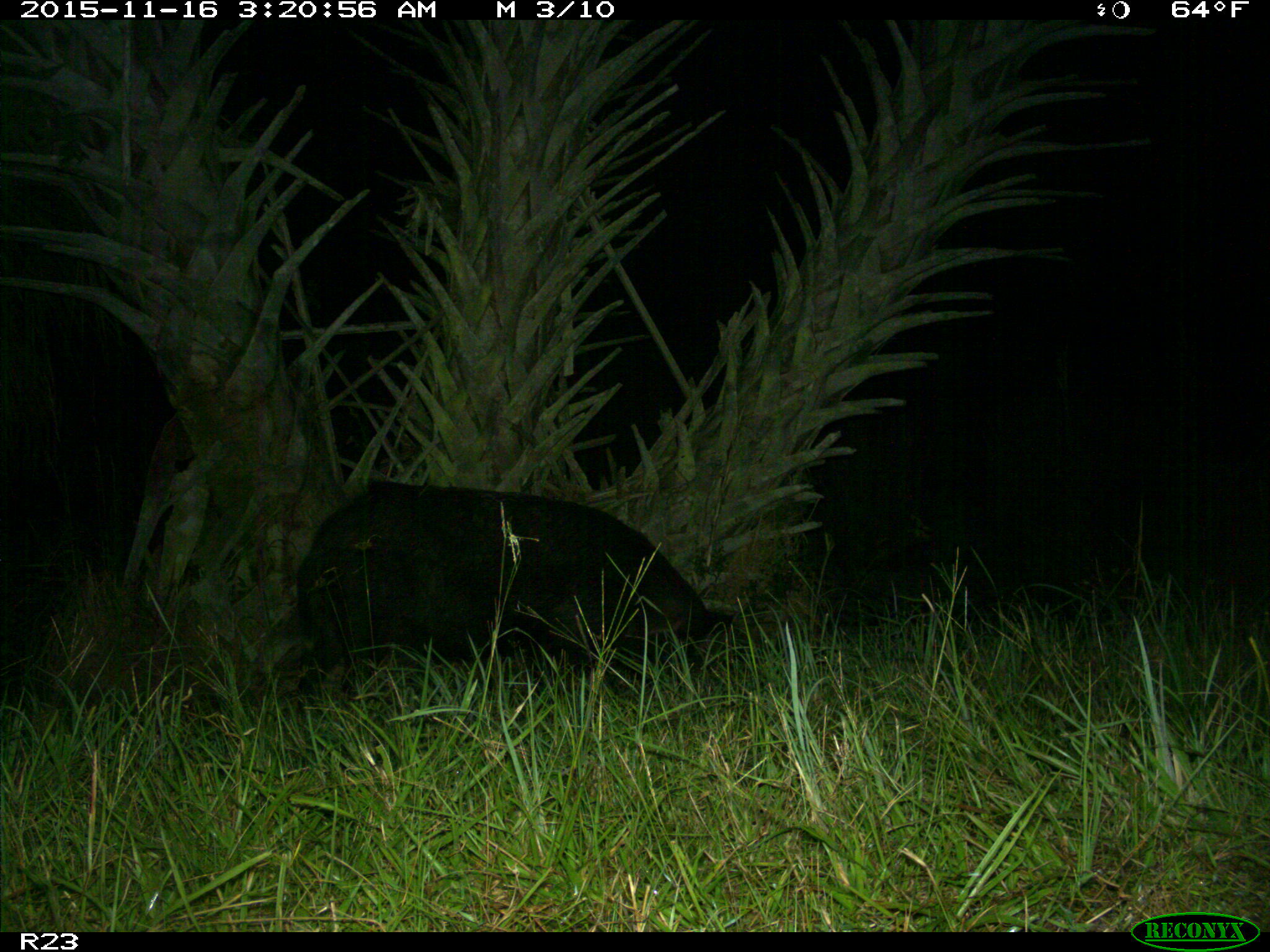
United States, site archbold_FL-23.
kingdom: Animalia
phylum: Chordata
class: Mammalia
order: Artiodactyla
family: Suidae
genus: Sus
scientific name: Sus scrofa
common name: wild boar